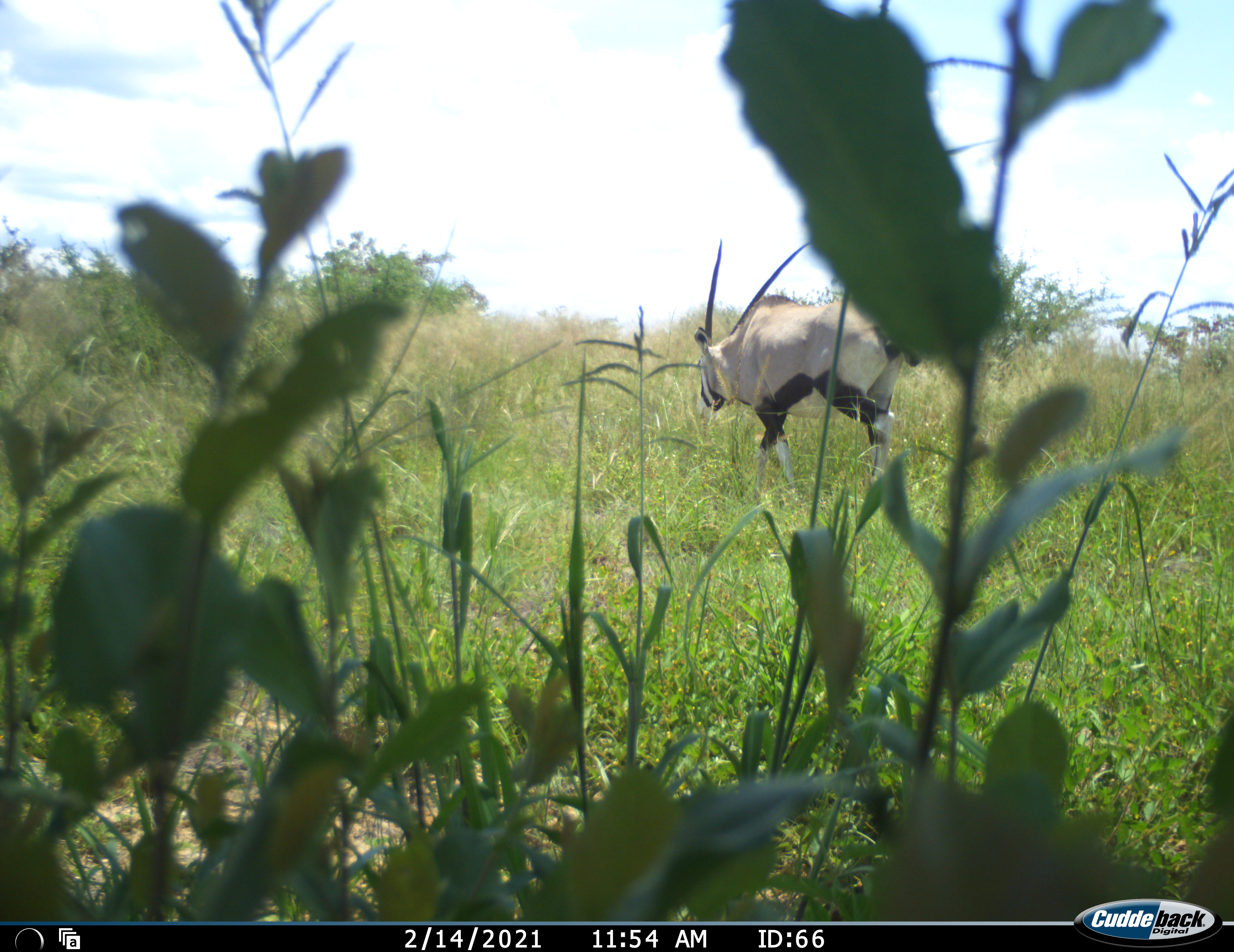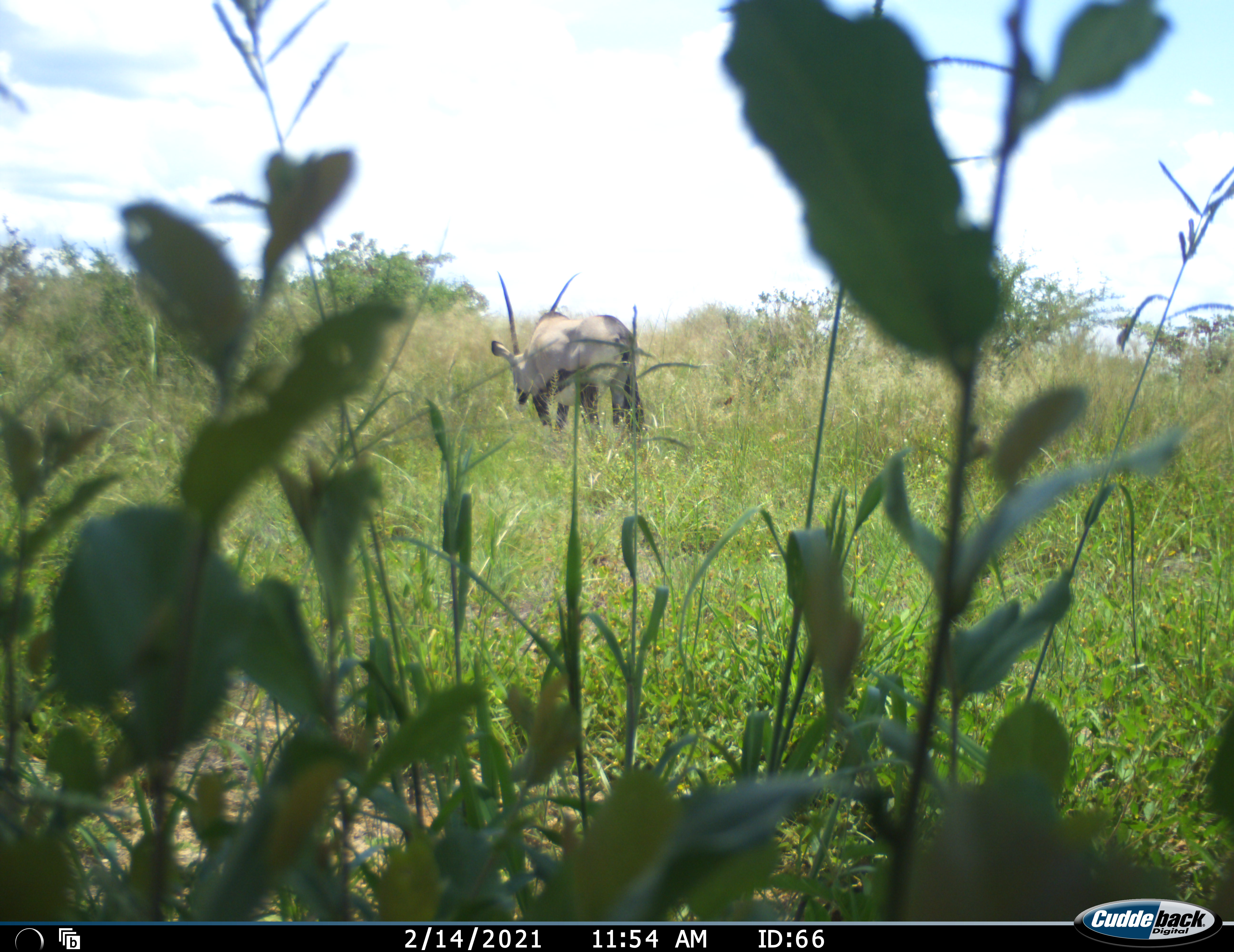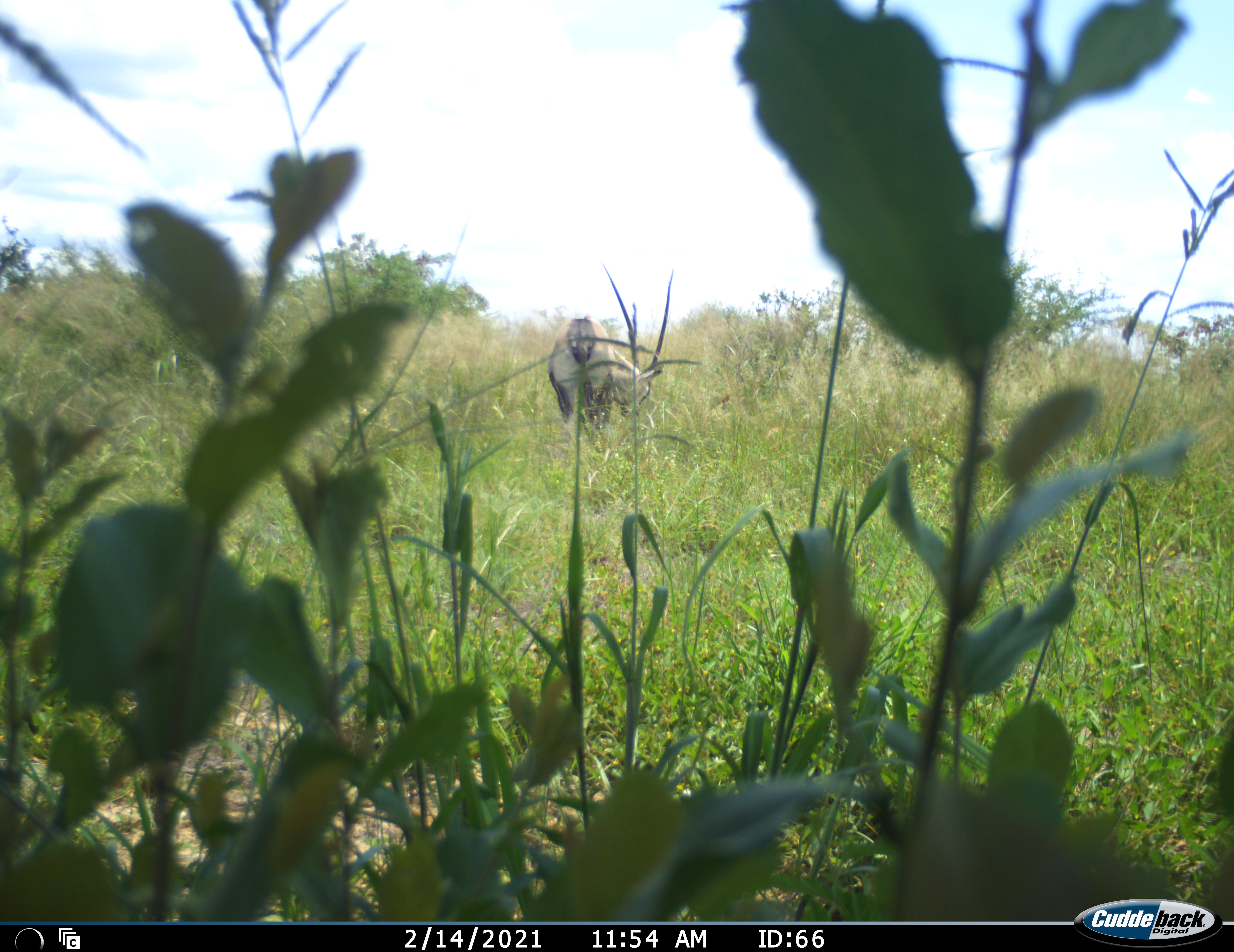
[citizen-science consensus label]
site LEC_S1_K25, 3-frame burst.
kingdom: Animalia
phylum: Chordata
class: Mammalia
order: Artiodactyla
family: Bovidae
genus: Oryx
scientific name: Oryx gazella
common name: gemsbok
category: oryx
Oryx (gemsbok) (Oryx gazella), count 1. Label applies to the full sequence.